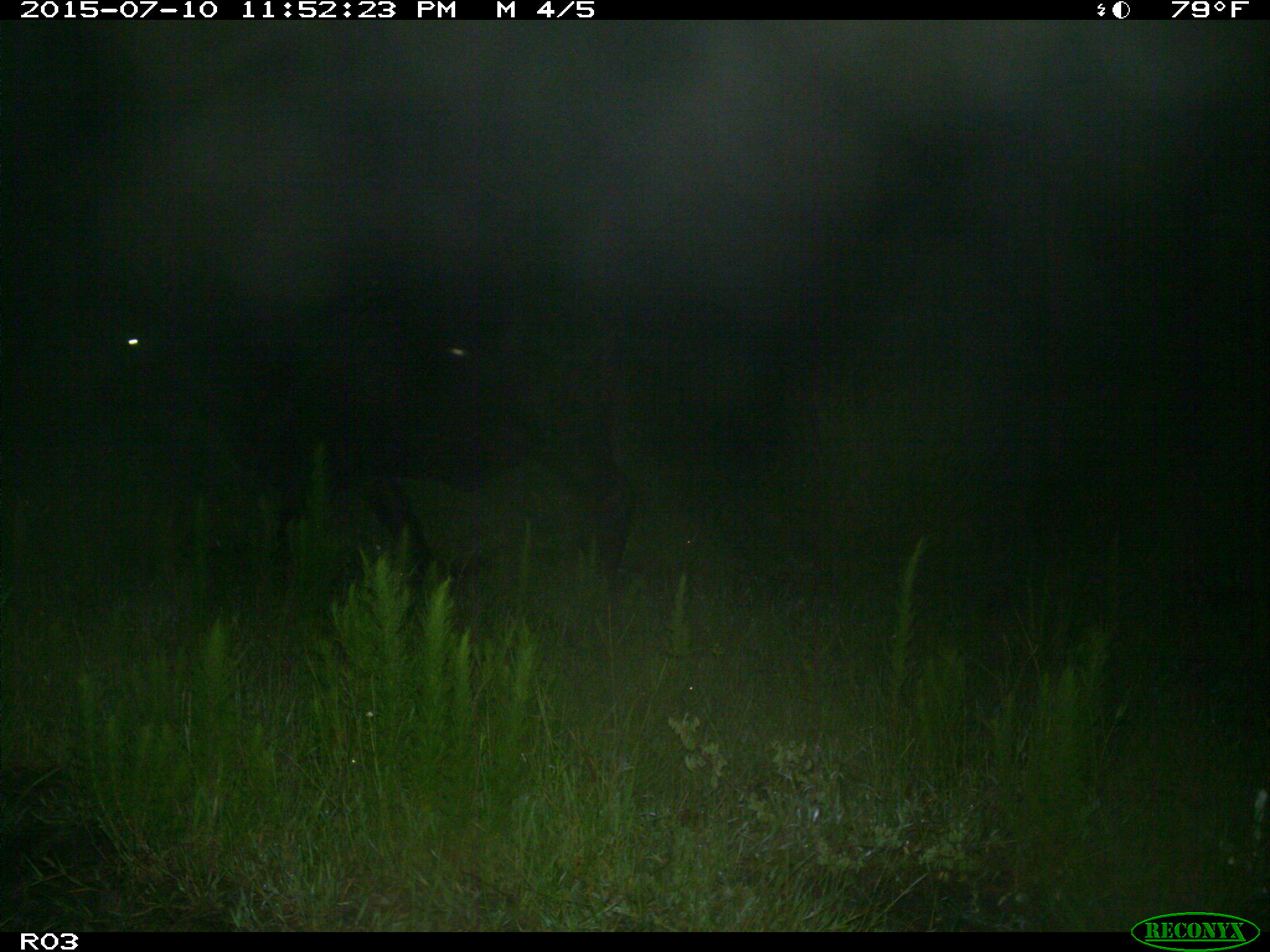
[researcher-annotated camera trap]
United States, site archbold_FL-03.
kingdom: Animalia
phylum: Chordata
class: Mammalia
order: Artiodactyla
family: Bovidae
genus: Bos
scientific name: Bos taurus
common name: domestic cow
Bos taurus (domestic cow).